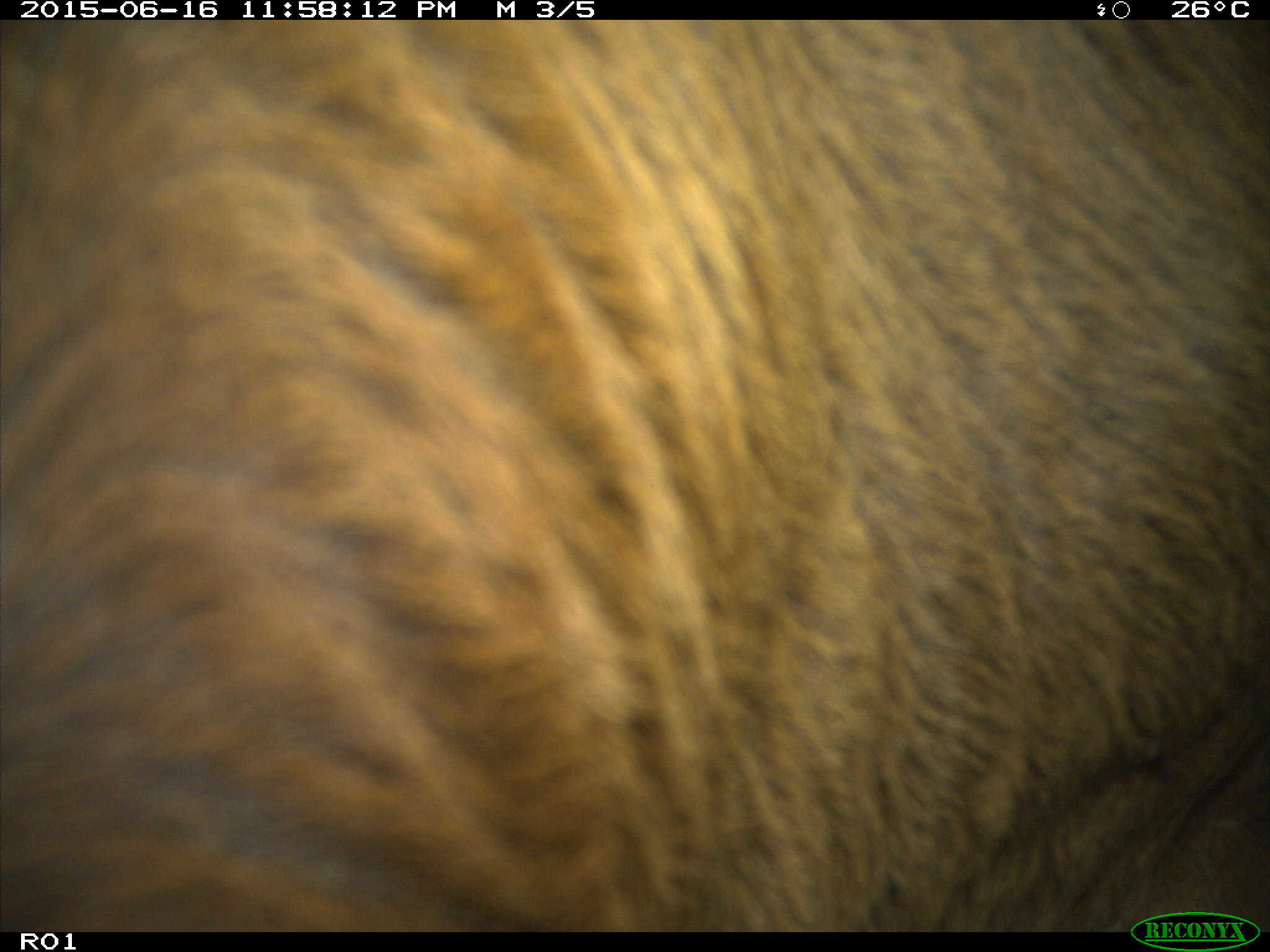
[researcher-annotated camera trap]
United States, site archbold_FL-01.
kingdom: Animalia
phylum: Chordata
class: Mammalia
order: Artiodactyla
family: Bovidae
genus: Bos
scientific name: Bos taurus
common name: domestic cow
Bos taurus (domestic cow).